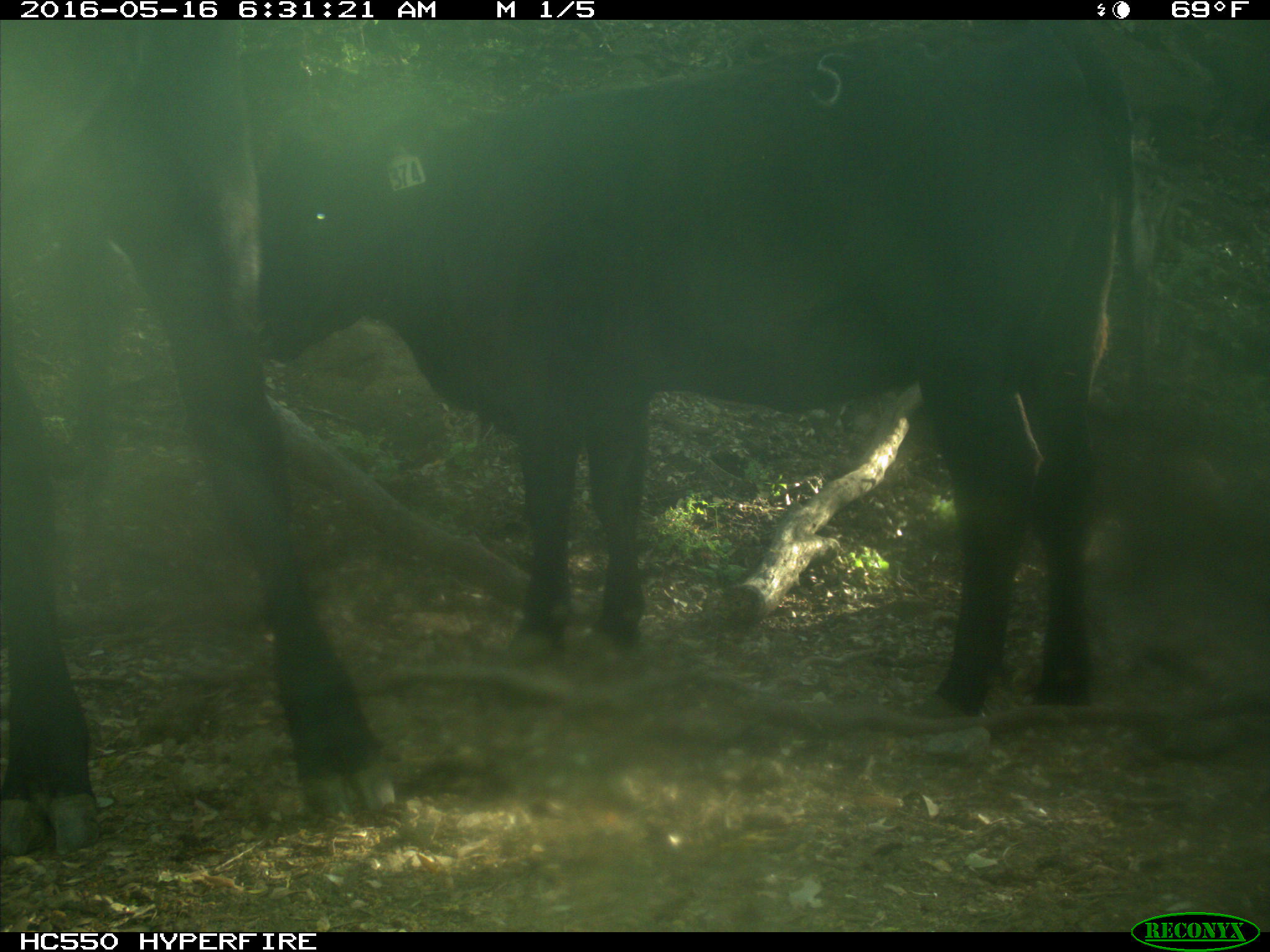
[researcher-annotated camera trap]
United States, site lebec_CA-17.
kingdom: Animalia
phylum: Chordata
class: Mammalia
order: Artiodactyla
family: Bovidae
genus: Bos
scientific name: Bos taurus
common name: domestic cow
Bos taurus (domestic cow).